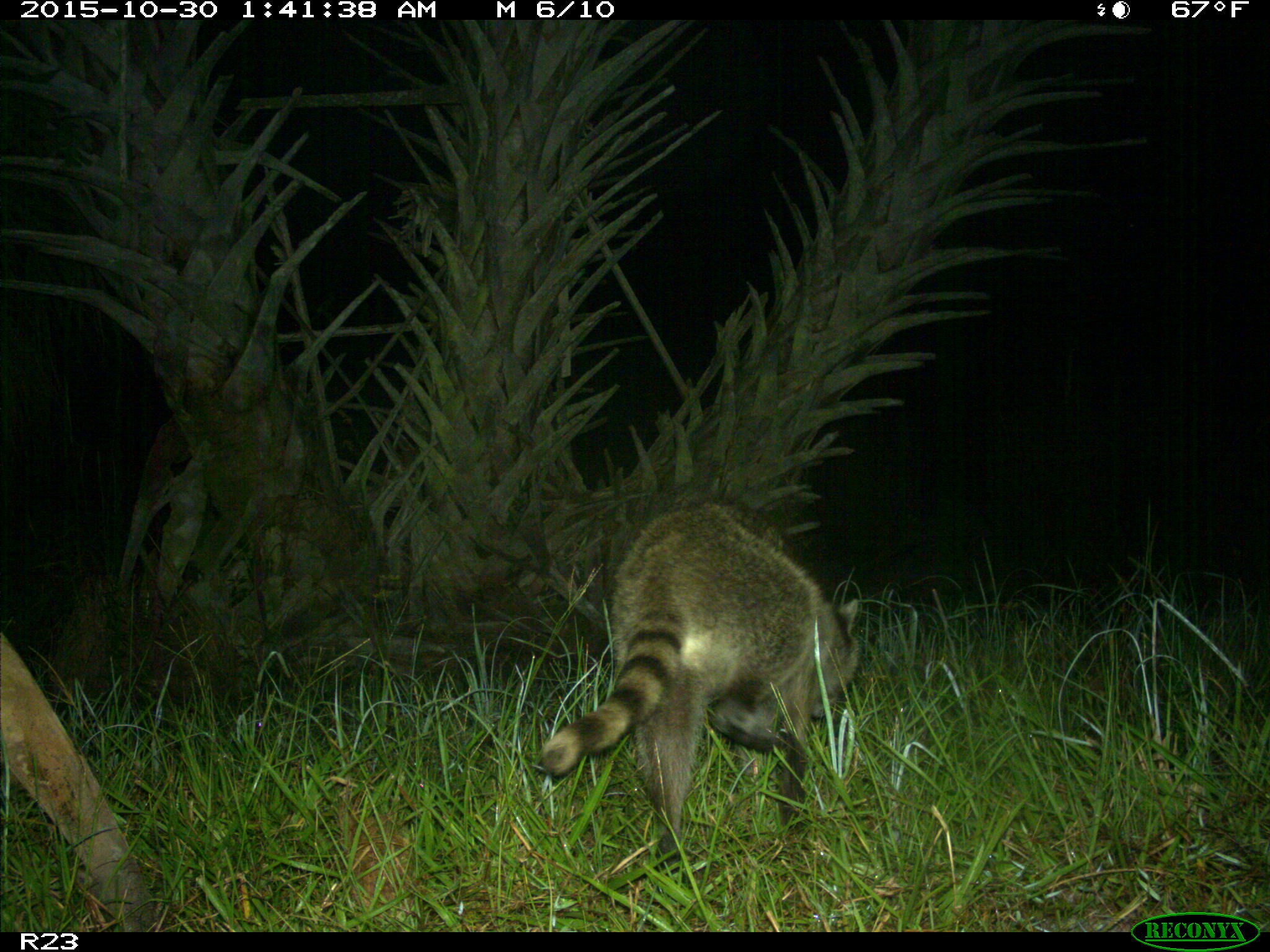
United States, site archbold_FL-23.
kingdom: Animalia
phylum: Chordata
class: Mammalia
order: Carnivora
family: Procyonidae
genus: Procyon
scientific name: Procyon lotor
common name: common raccoon